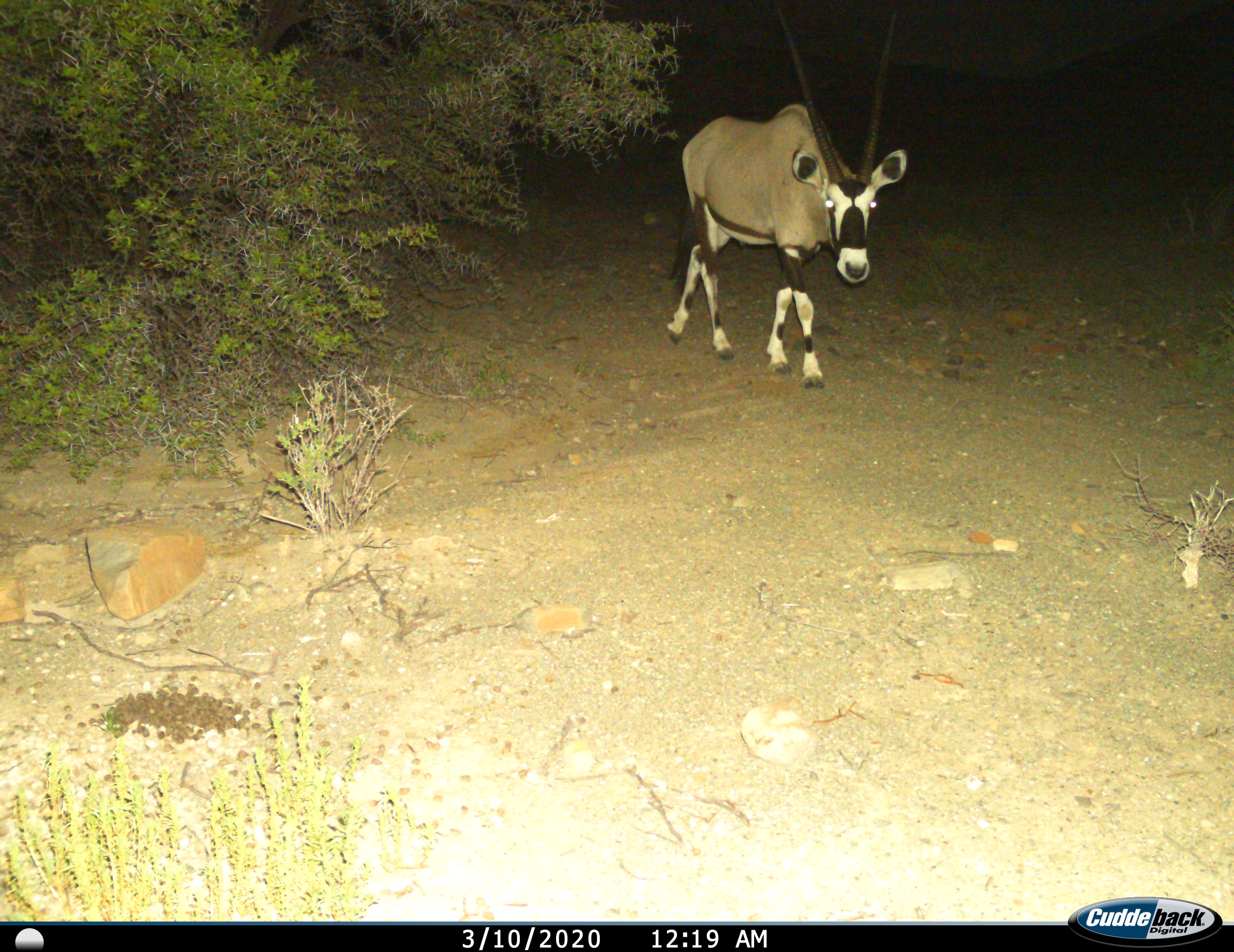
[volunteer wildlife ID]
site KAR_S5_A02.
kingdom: Animalia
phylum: Chordata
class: Mammalia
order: Artiodactyla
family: Bovidae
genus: Oryx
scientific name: Oryx gazella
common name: gemsbok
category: oryx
Oryx (gemsbok) (Oryx gazella), count 1. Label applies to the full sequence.